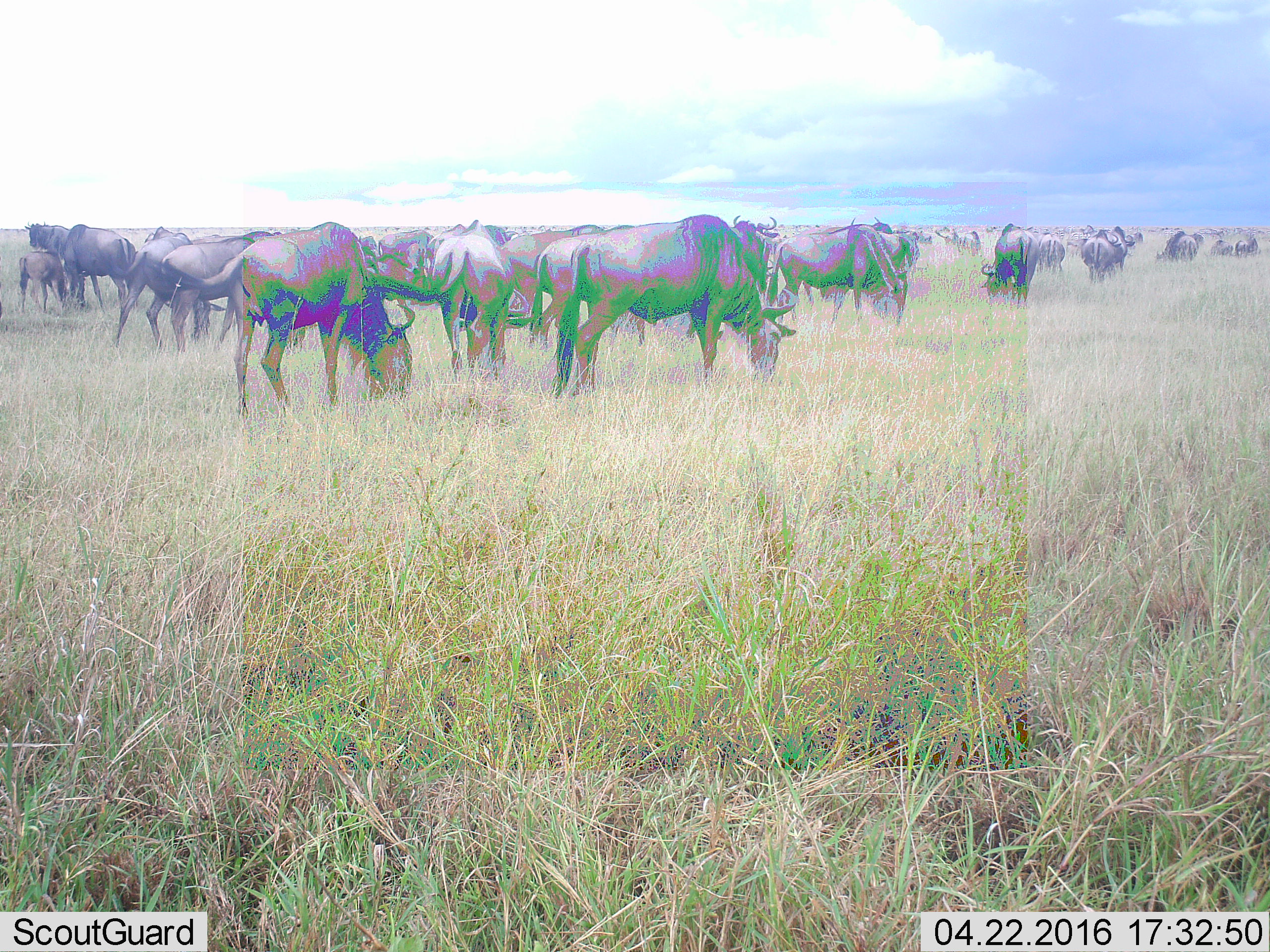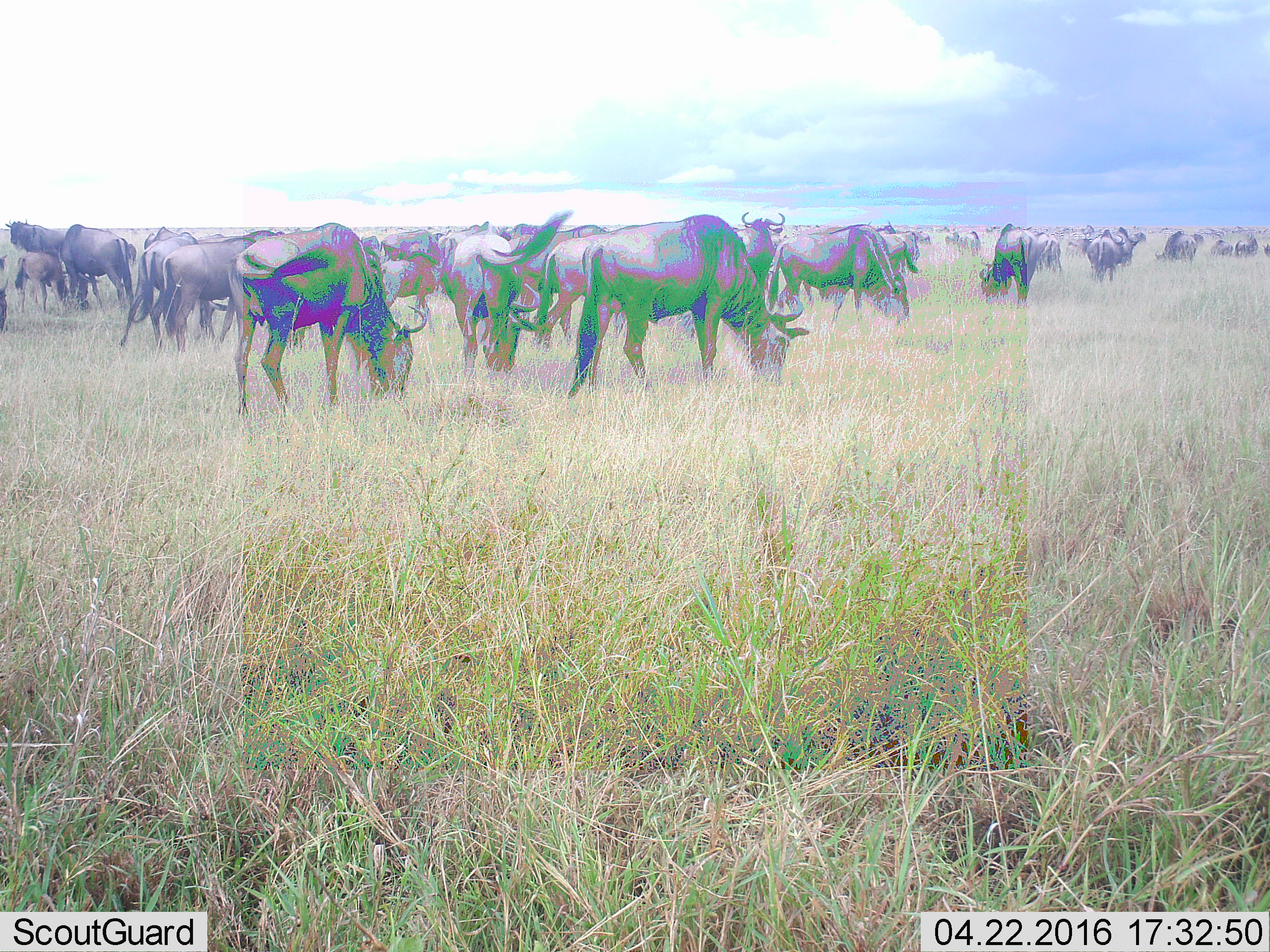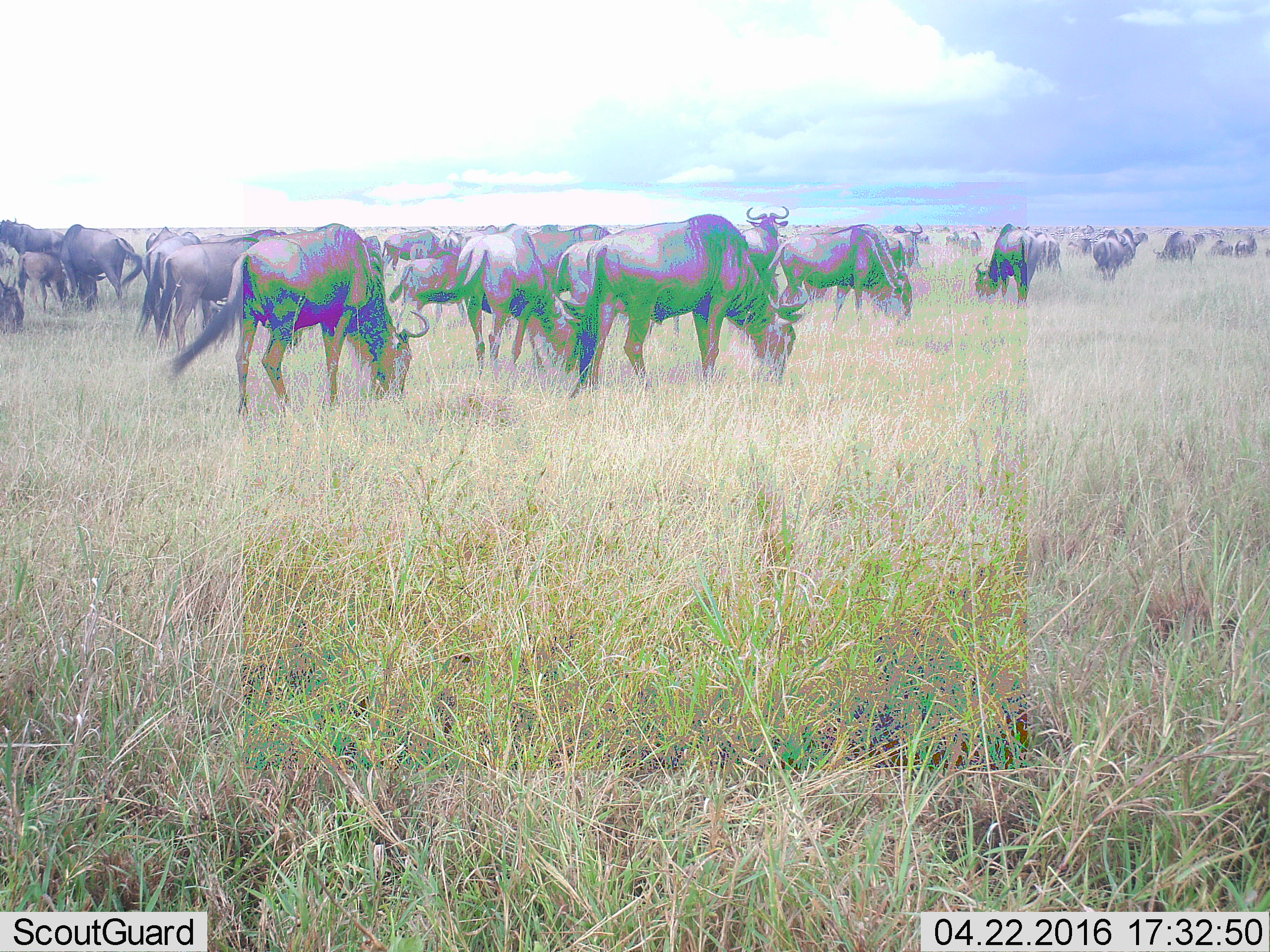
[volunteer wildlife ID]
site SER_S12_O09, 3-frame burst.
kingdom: Animalia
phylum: Chordata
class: Mammalia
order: Artiodactyla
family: Bovidae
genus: Connochaetes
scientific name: Connochaetes taurinus taurinus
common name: blue wildebeest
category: wildebeestblue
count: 11-50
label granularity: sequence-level